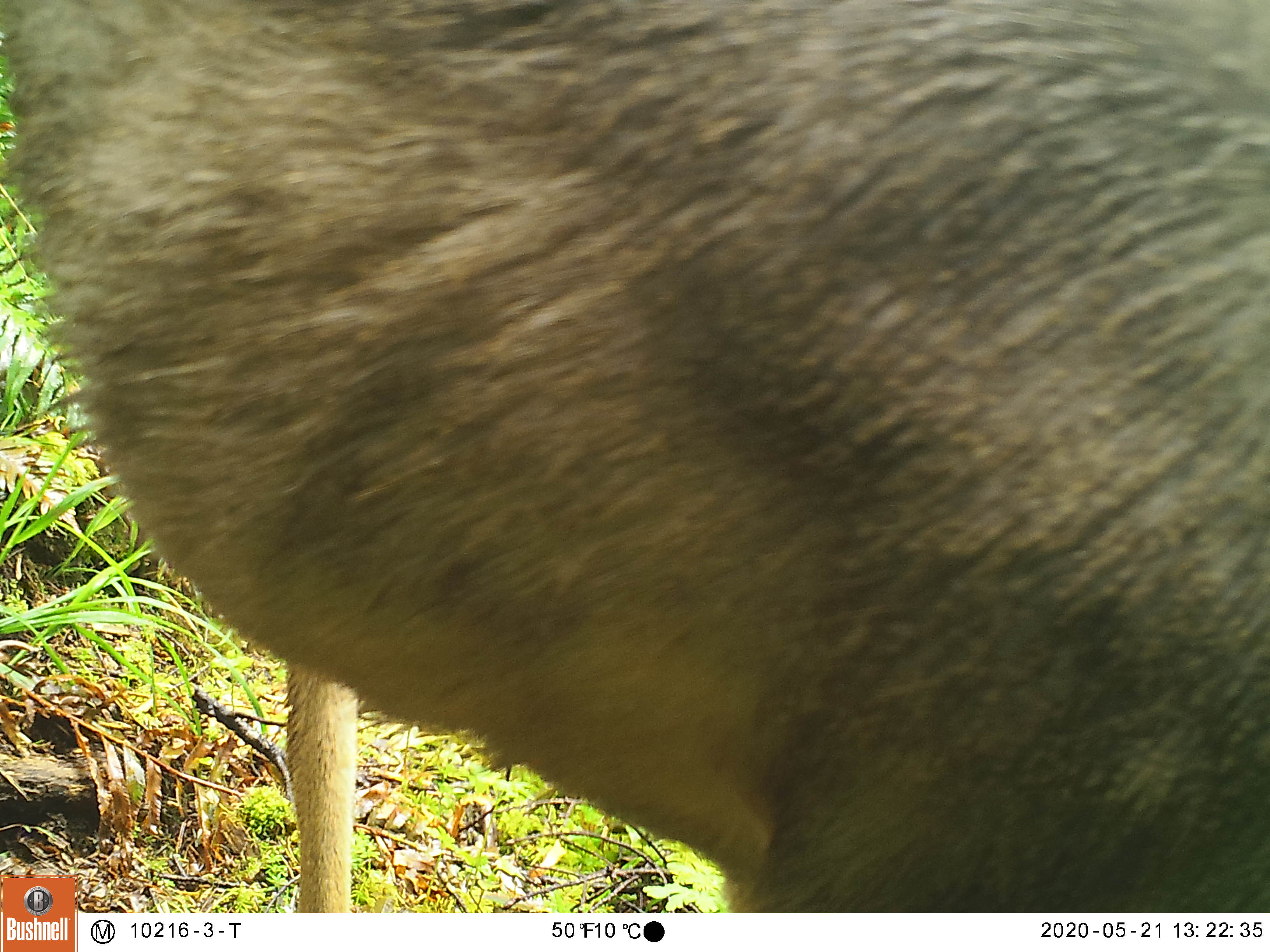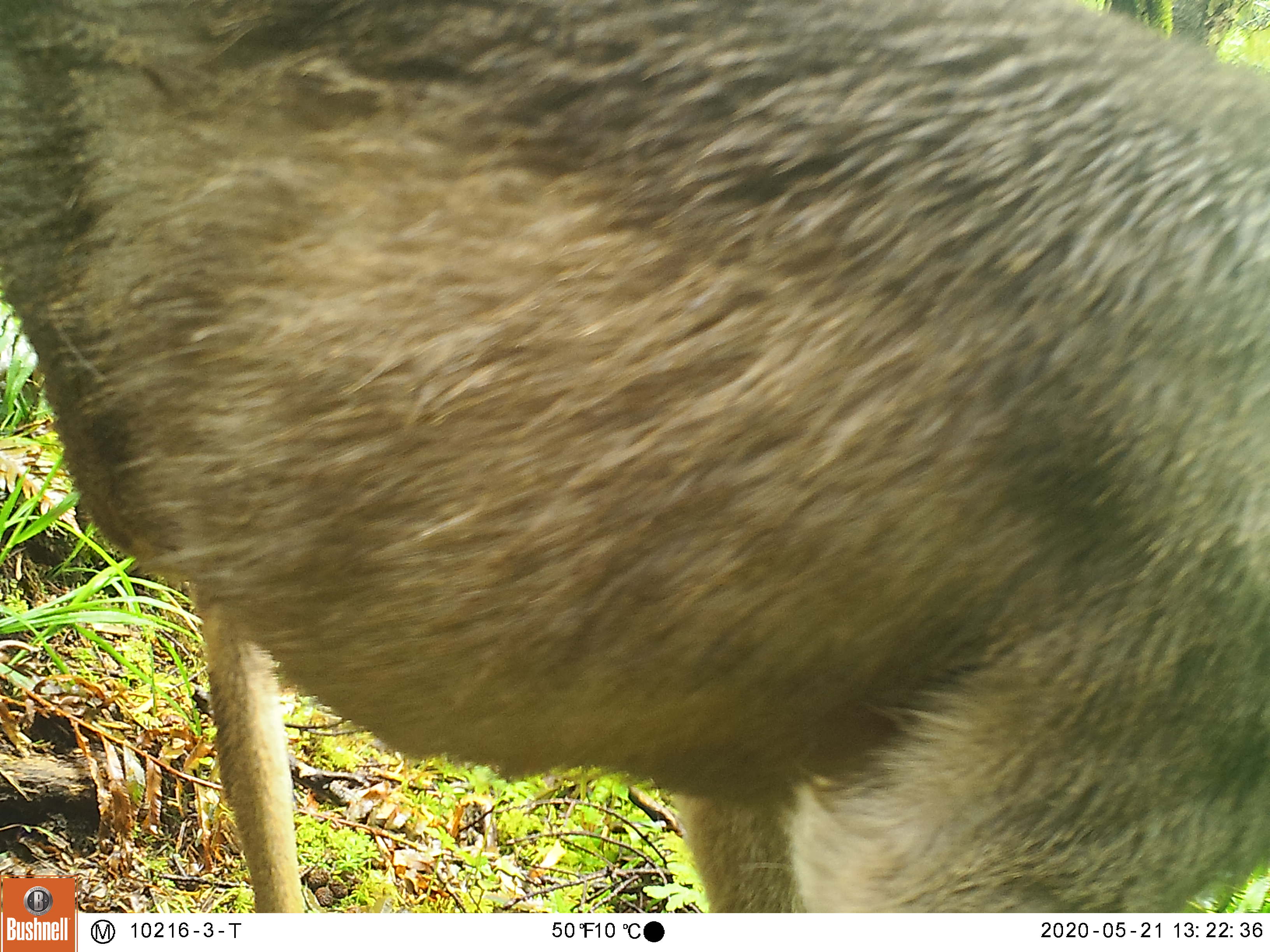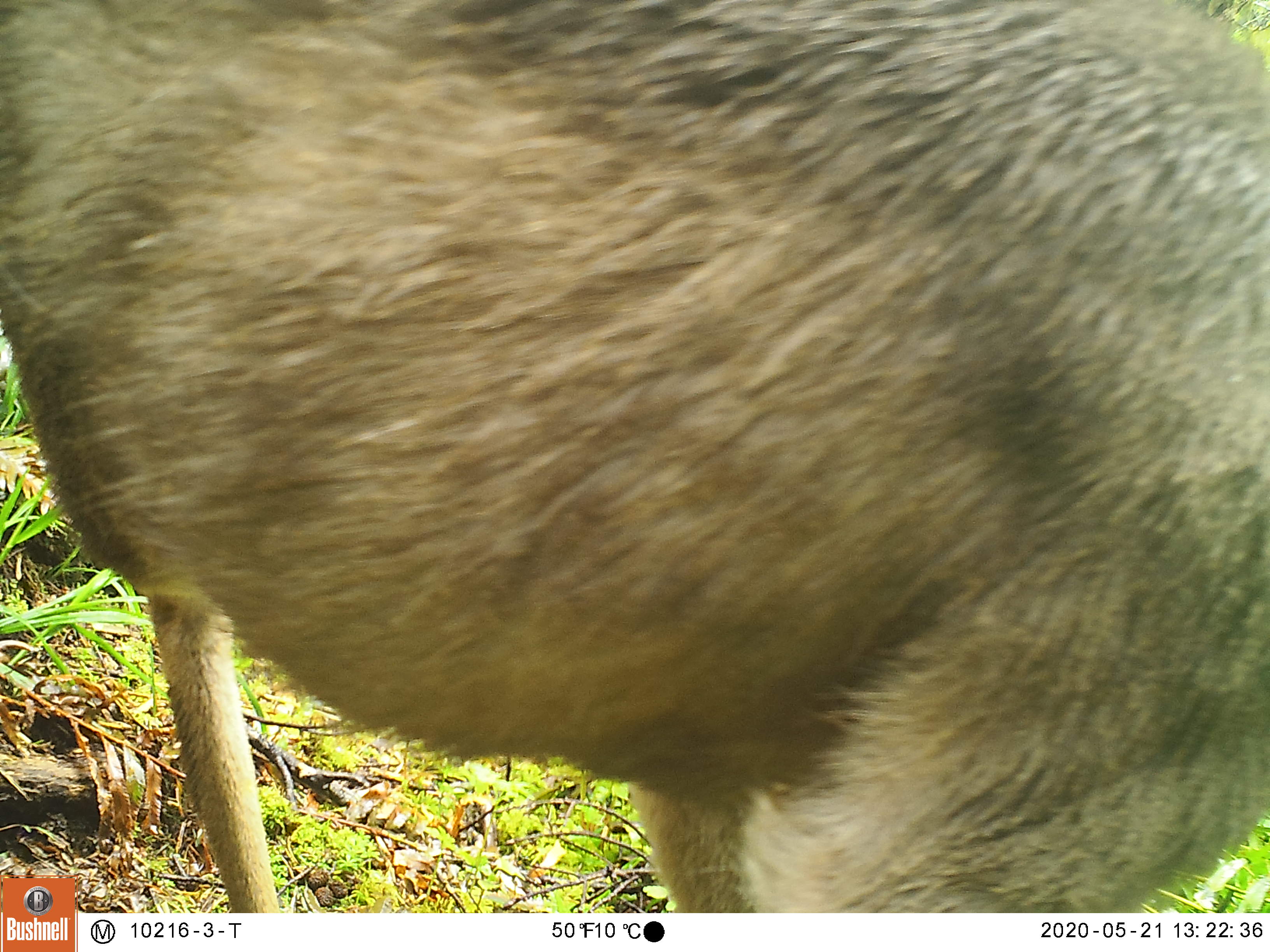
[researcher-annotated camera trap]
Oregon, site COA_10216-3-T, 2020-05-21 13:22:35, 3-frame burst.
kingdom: Animalia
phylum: Chordata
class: Mammalia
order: Artiodactyla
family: Cervidae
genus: Odocoileus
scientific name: Odocoileus hemionus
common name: black-tailed deer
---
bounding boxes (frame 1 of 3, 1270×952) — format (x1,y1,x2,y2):
black-tailed deer: (91,0,1266,900)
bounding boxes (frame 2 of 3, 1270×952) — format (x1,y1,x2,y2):
black-tailed deer: (86,0,1264,900)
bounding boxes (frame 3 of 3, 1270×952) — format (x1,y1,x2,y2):
black-tailed deer: (7,3,1259,864)